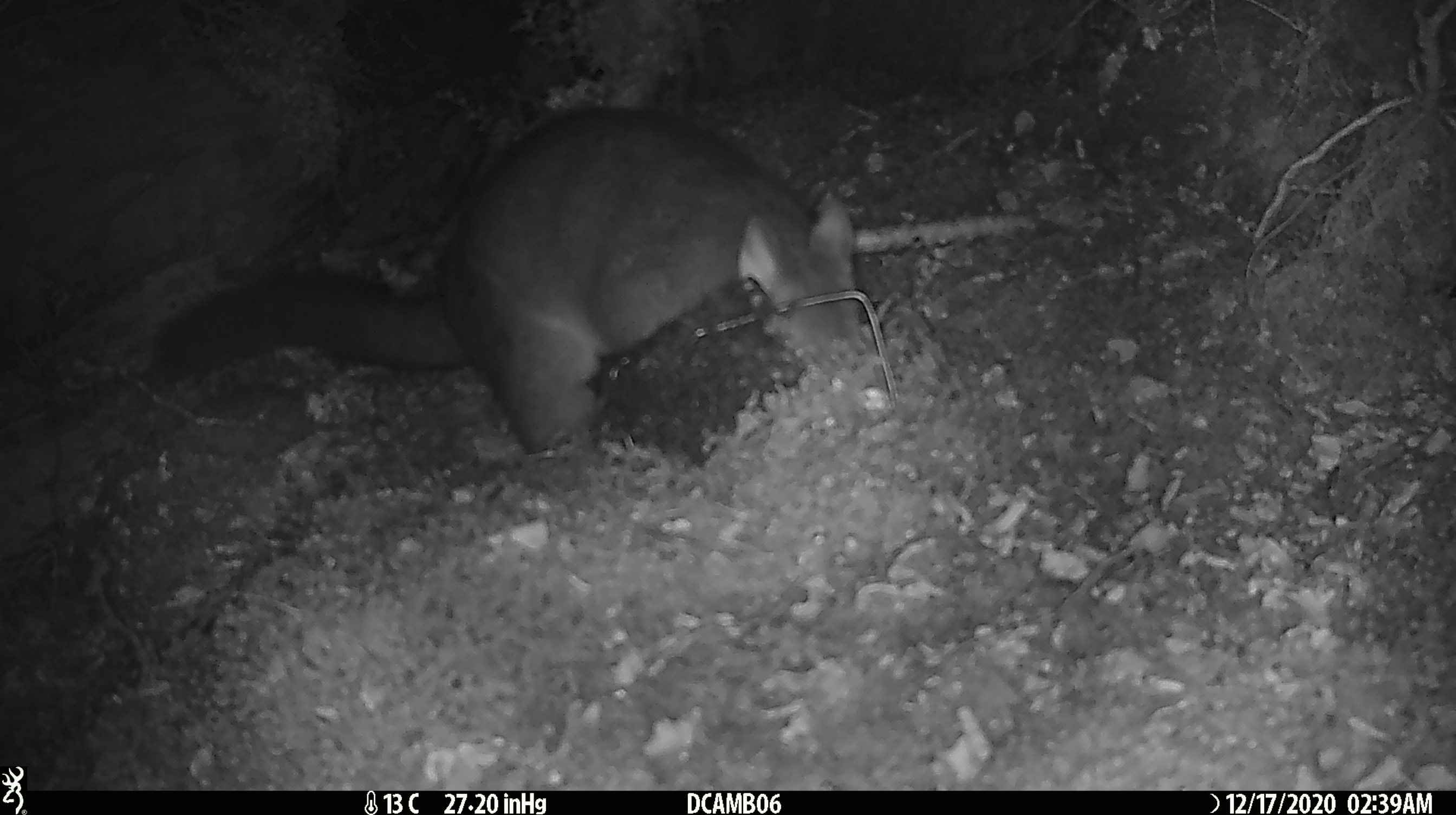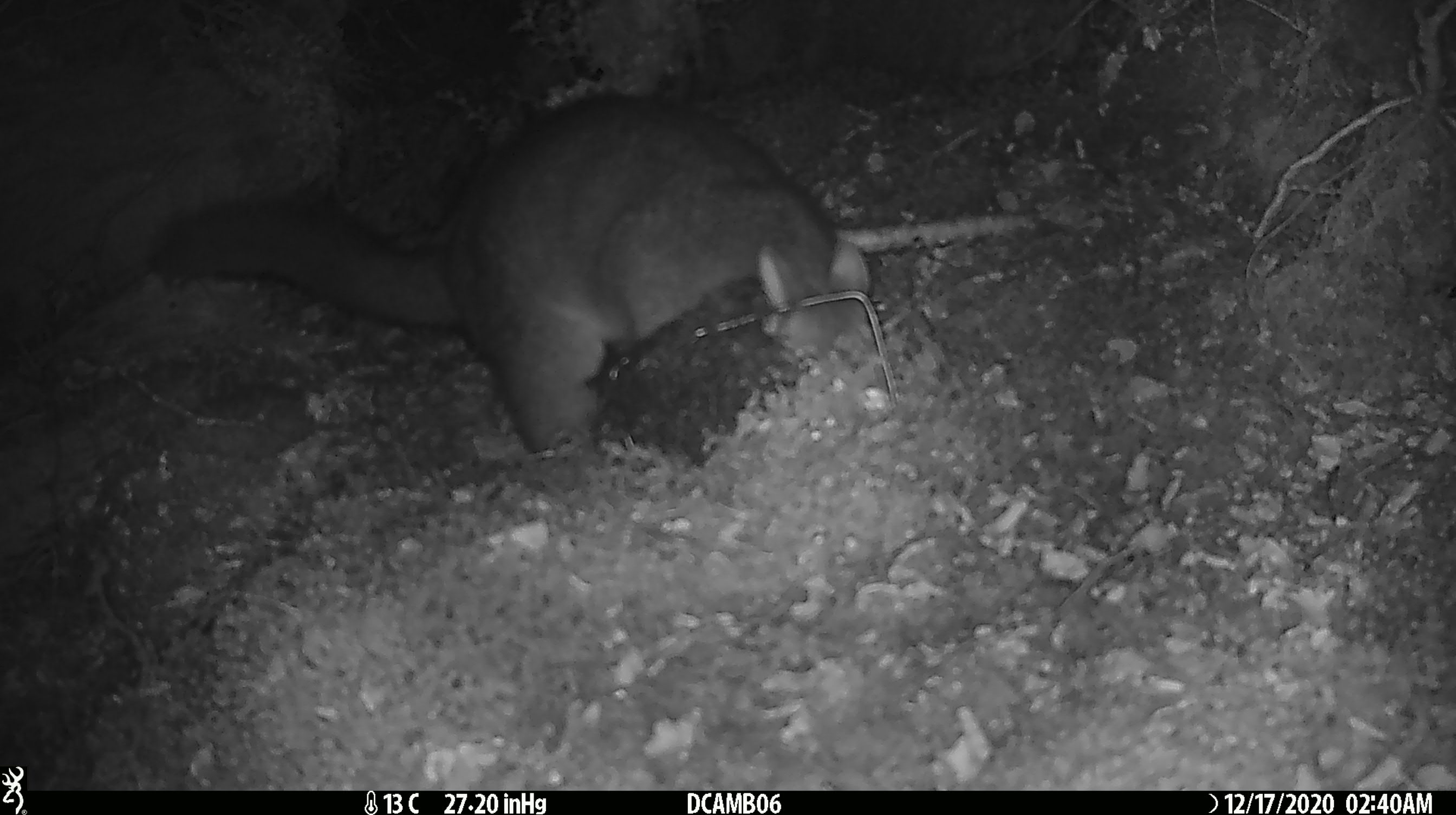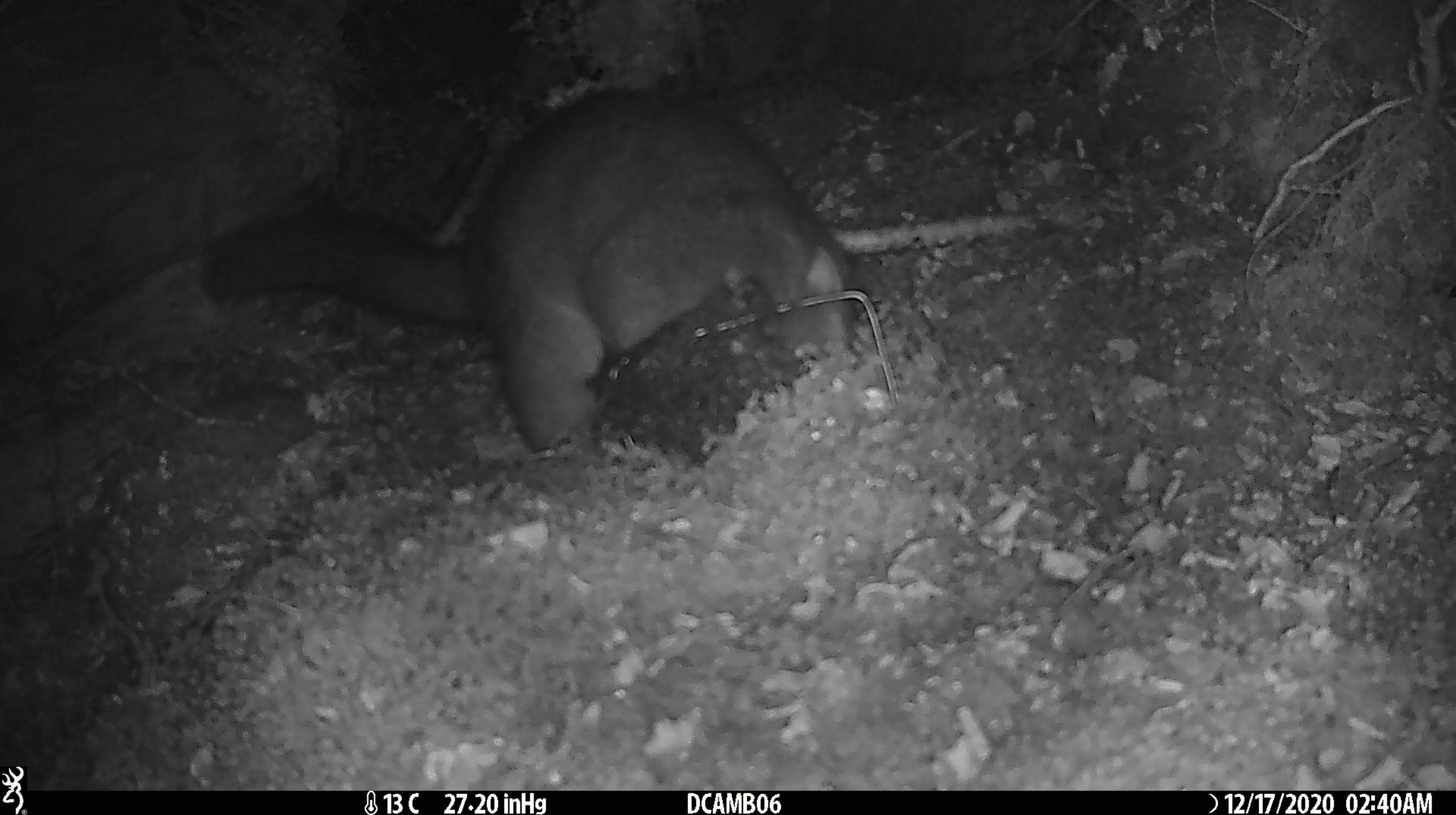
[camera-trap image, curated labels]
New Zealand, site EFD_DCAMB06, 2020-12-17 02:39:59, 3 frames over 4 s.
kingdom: Animalia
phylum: Chordata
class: Mammalia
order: Diprotodontia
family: Phalangeridae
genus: Trichosurus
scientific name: Trichosurus vulpecula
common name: common brushtail possum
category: possum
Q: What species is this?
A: Possum (common brushtail possum) (Trichosurus vulpecula).